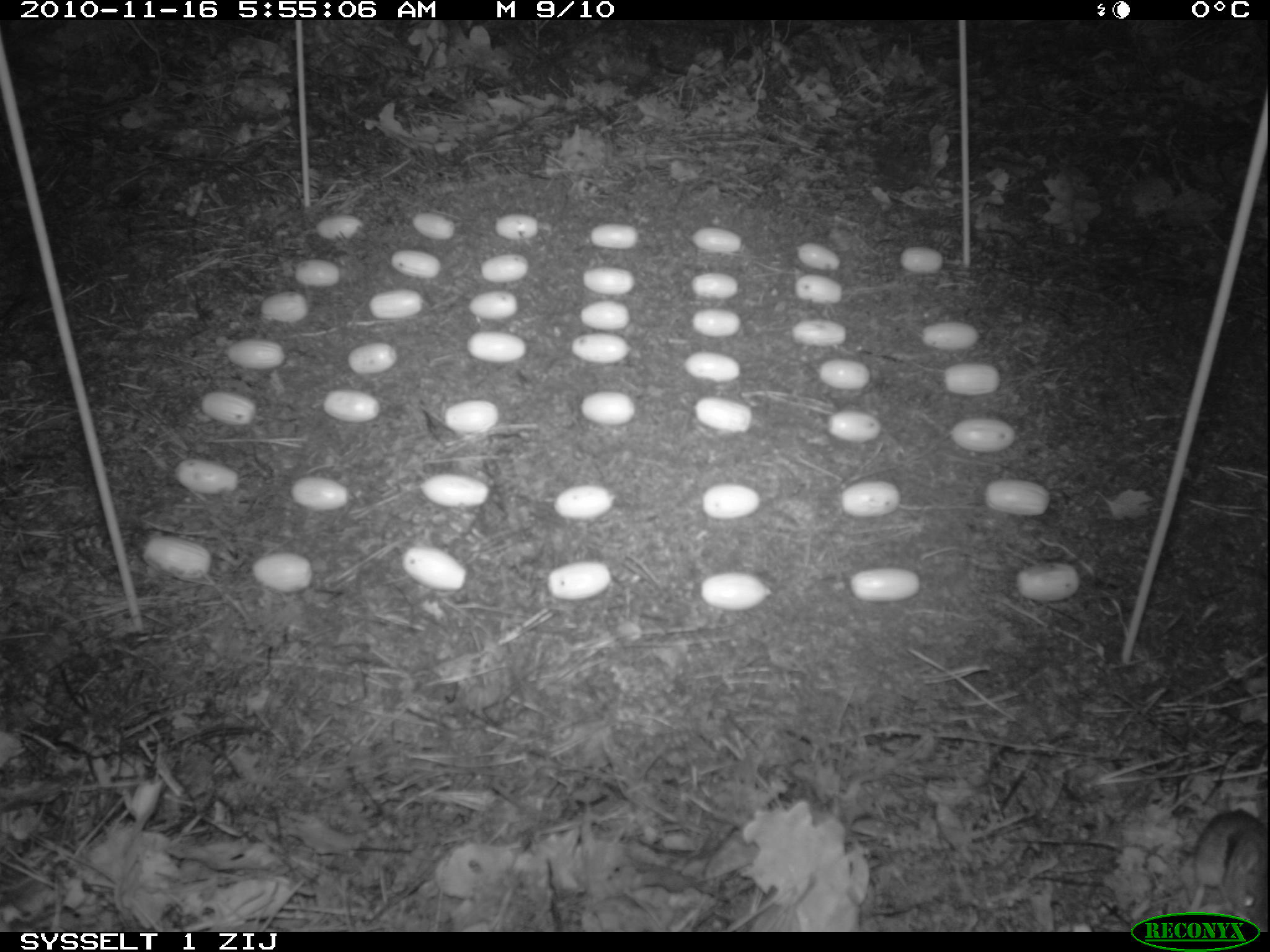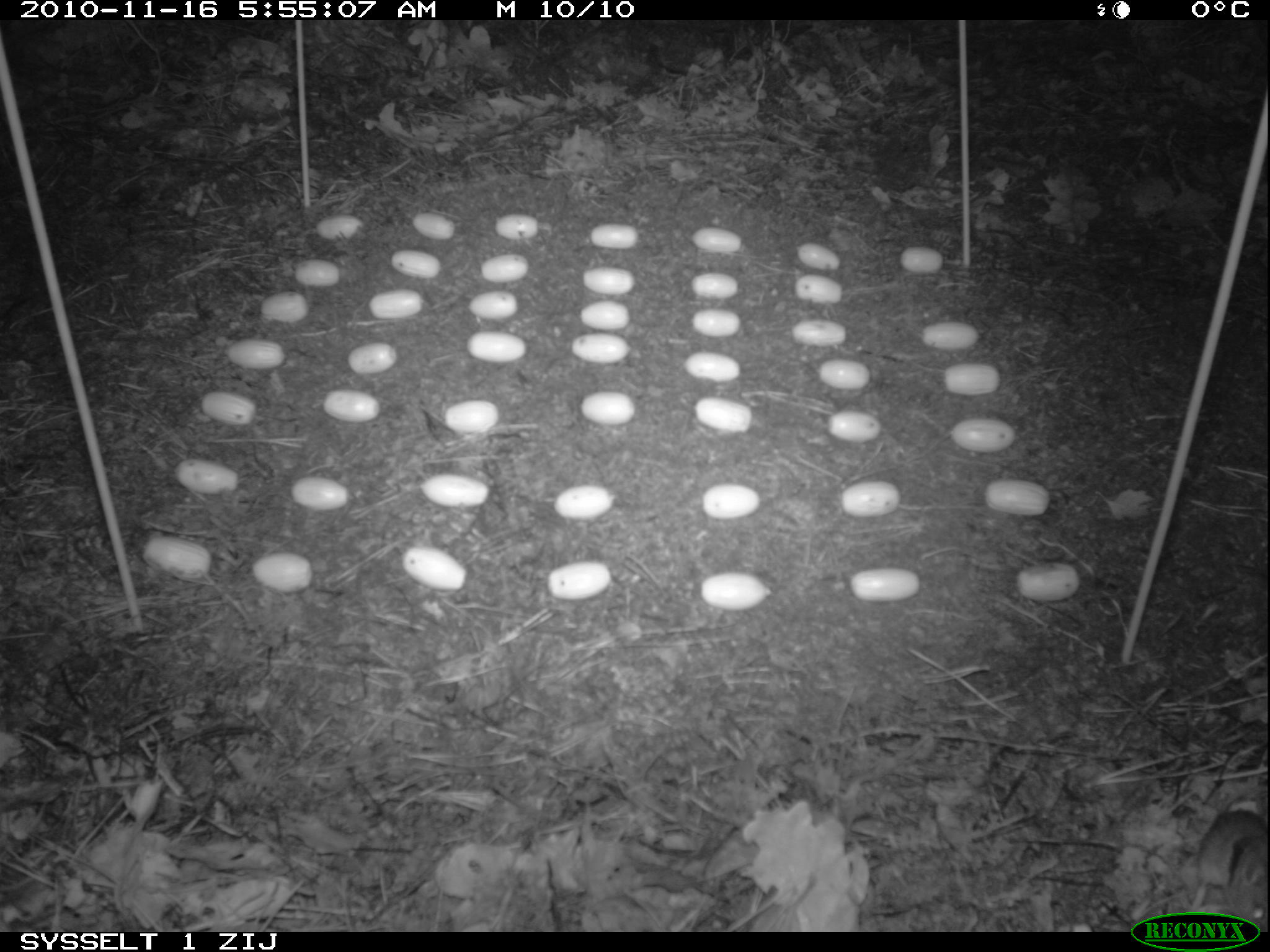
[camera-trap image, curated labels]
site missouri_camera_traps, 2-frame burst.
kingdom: Animalia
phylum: Chordata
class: Mammalia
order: Rodentia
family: Muridae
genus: Apodemus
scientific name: Apodemus sylvaticus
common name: wood mouse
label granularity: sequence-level